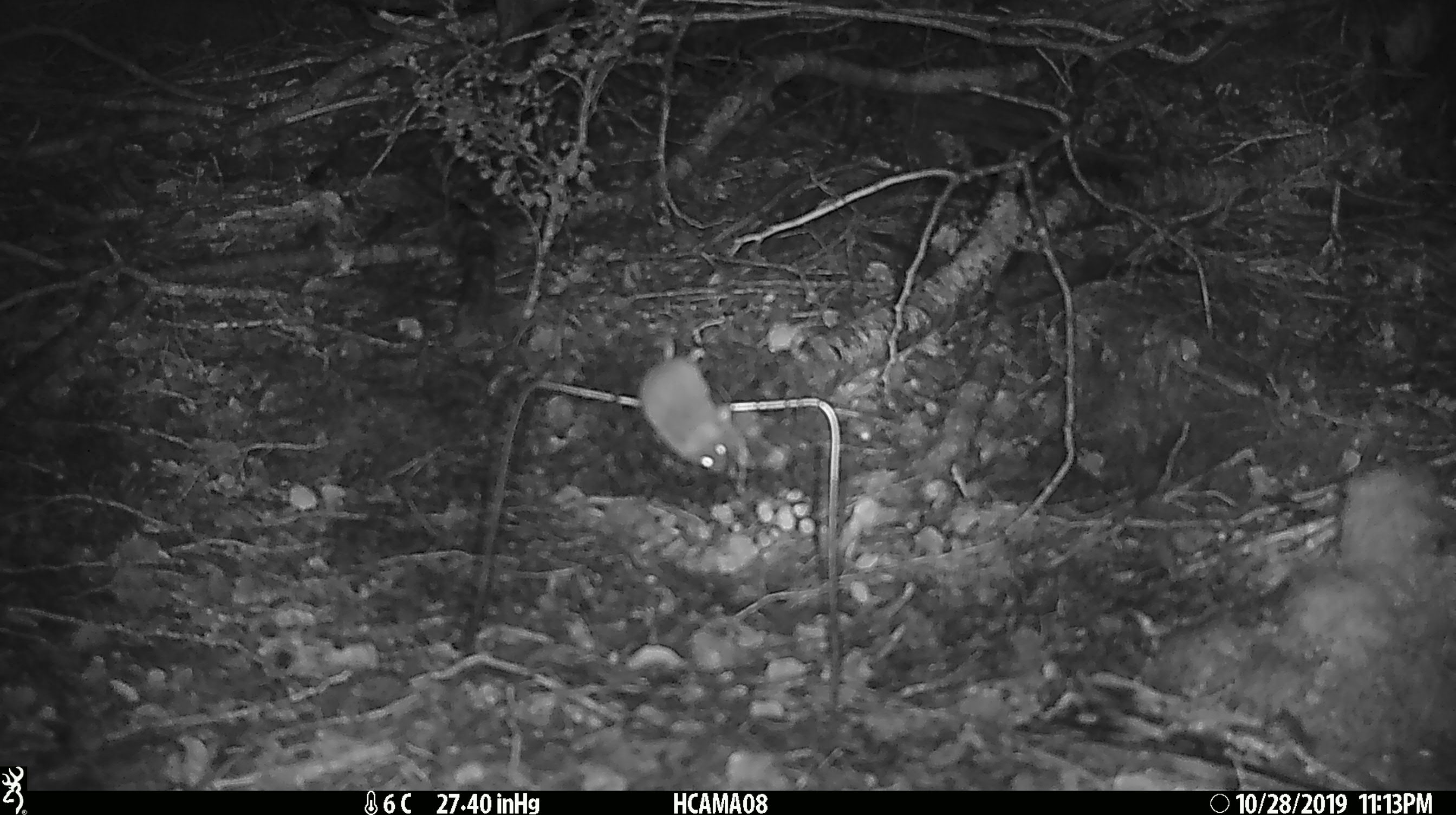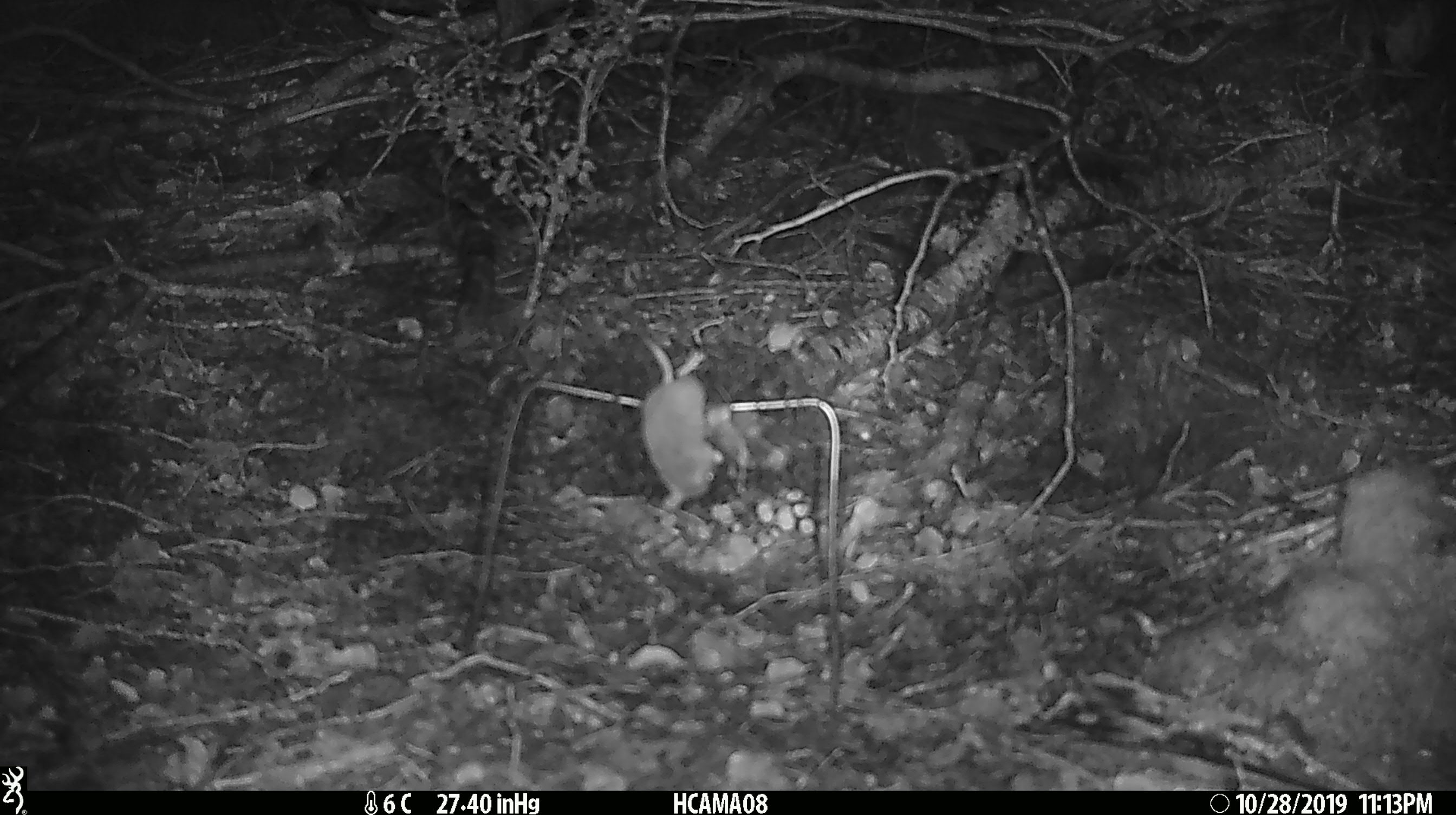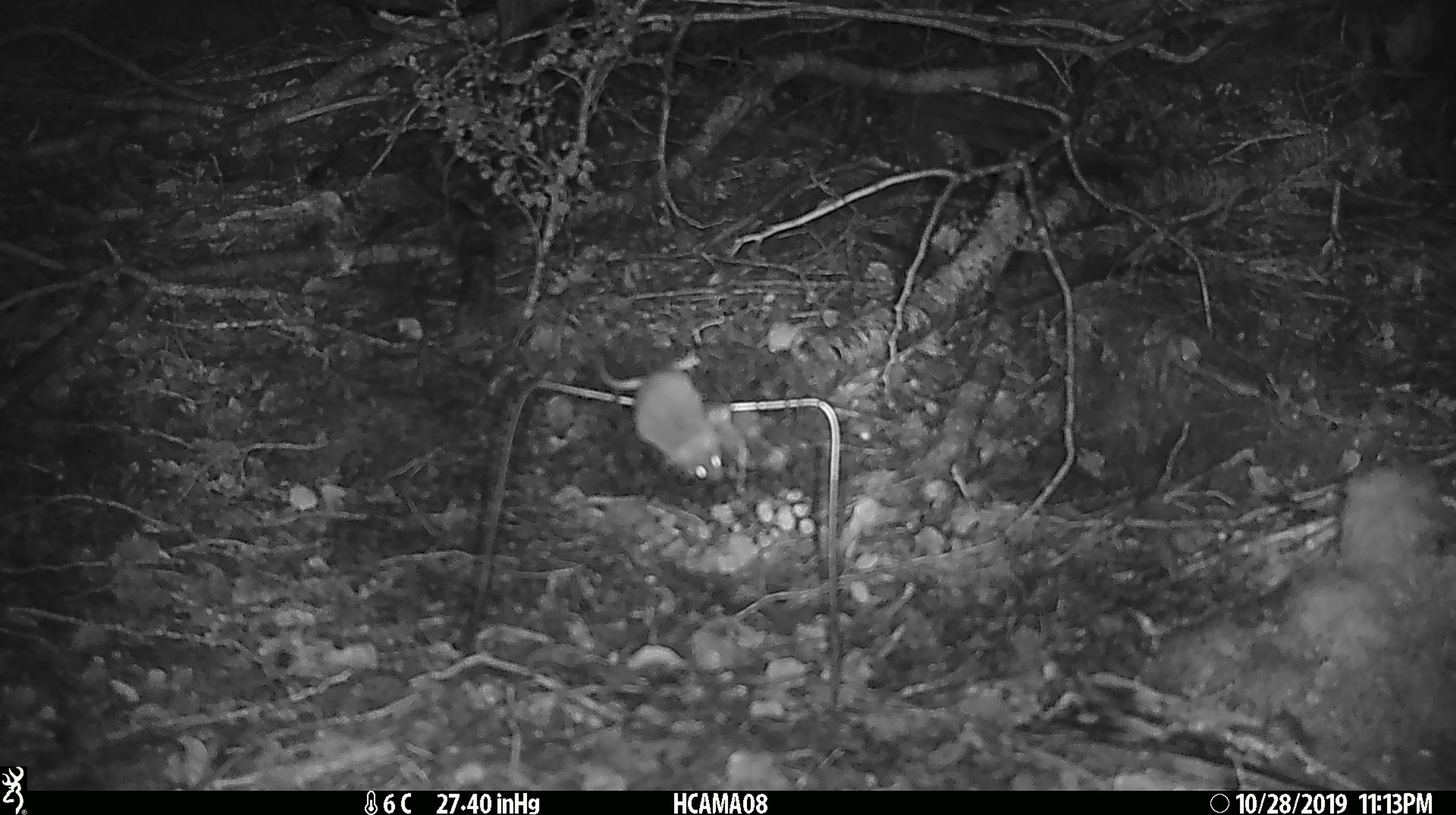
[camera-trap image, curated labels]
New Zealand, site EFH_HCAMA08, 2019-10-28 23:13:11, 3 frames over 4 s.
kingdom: Animalia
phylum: Chordata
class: Mammalia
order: Rodentia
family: Muridae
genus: Mus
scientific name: Mus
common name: mouse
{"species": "mouse (Mus)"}